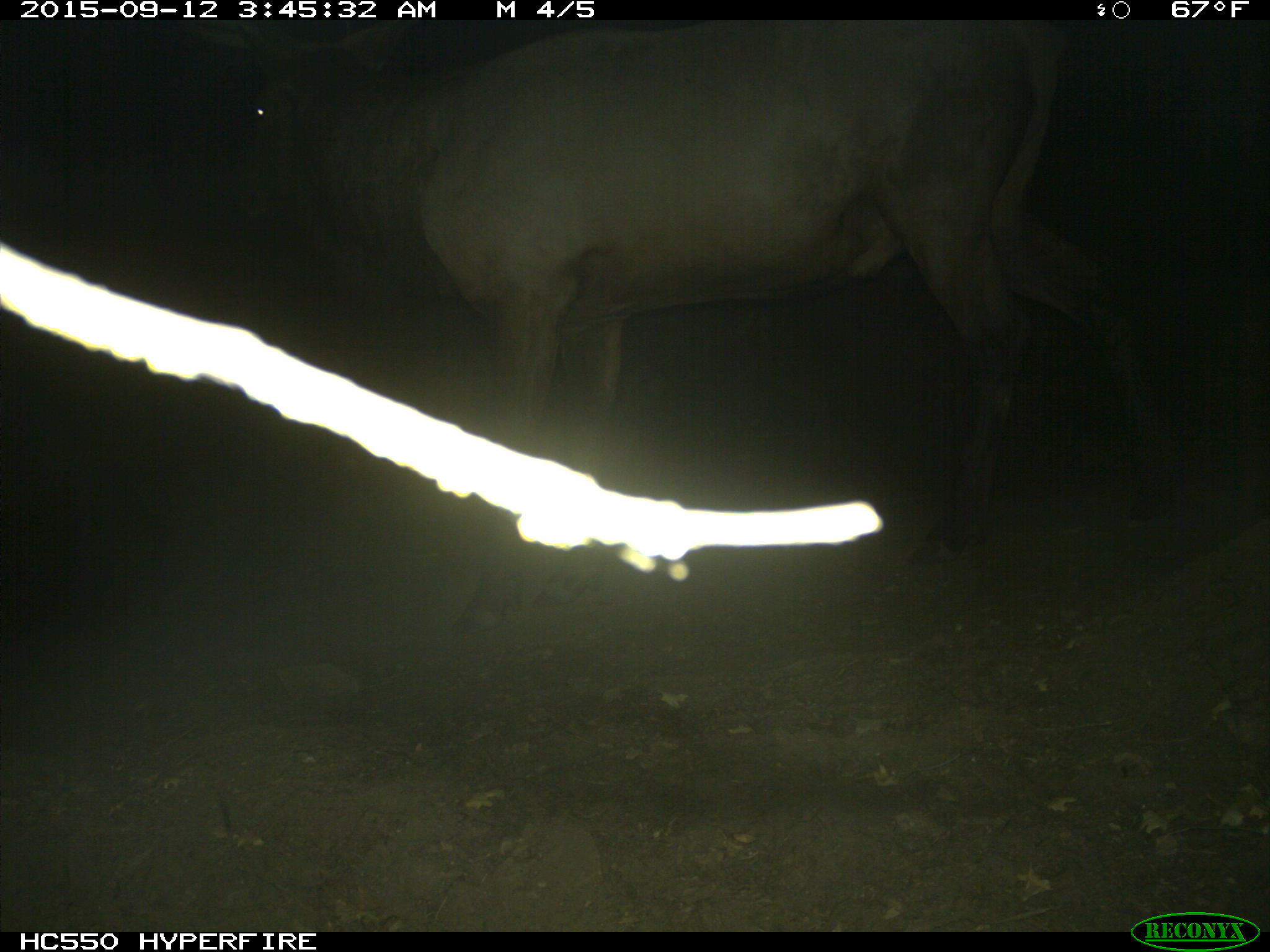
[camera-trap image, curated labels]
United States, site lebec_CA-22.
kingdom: Animalia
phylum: Chordata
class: Mammalia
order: Artiodactyla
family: Cervidae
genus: Cervus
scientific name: Cervus canadensis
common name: elk